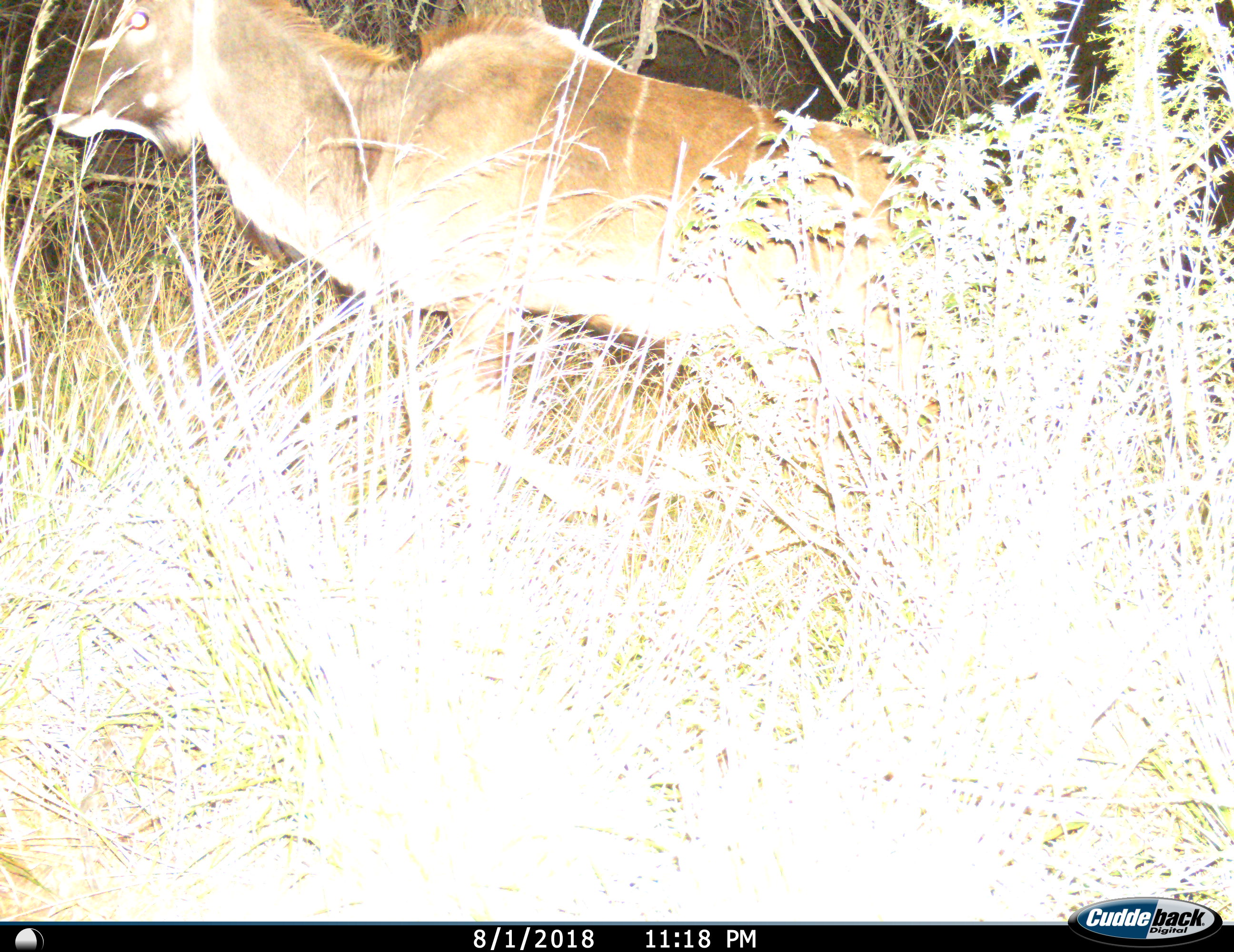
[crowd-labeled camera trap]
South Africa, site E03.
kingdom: Animalia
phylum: Chordata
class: Mammalia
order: Artiodactyla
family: Bovidae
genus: Tragelaphus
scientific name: Tragelaphus strepsiceros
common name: greater kudu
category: kudu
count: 1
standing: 44%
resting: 0%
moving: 56%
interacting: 0%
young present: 0%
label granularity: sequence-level